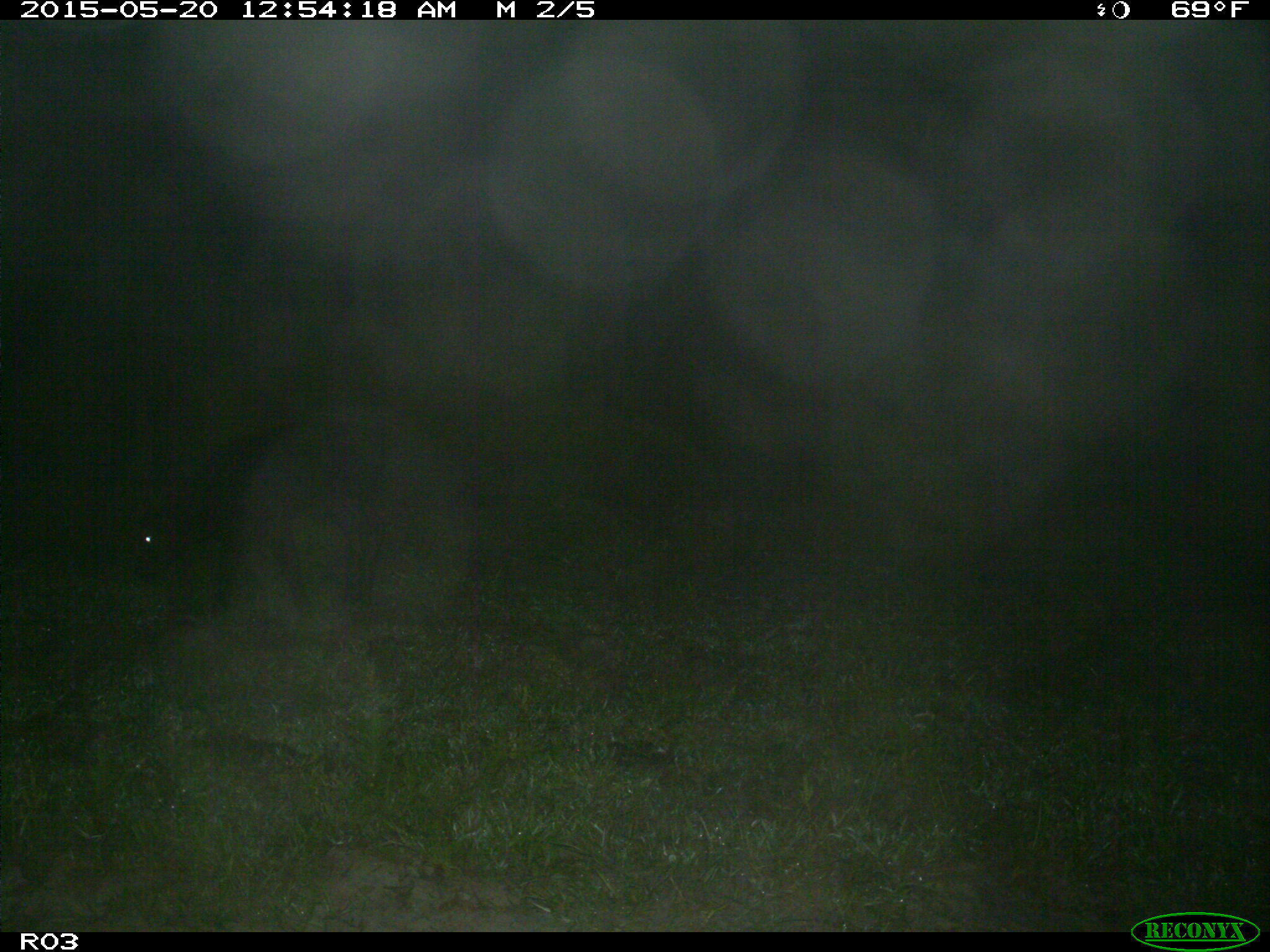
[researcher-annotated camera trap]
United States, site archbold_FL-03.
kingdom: Animalia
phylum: Chordata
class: Mammalia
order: Artiodactyla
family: Bovidae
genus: Bos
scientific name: Bos taurus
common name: domestic cow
Bos taurus (domestic cow).